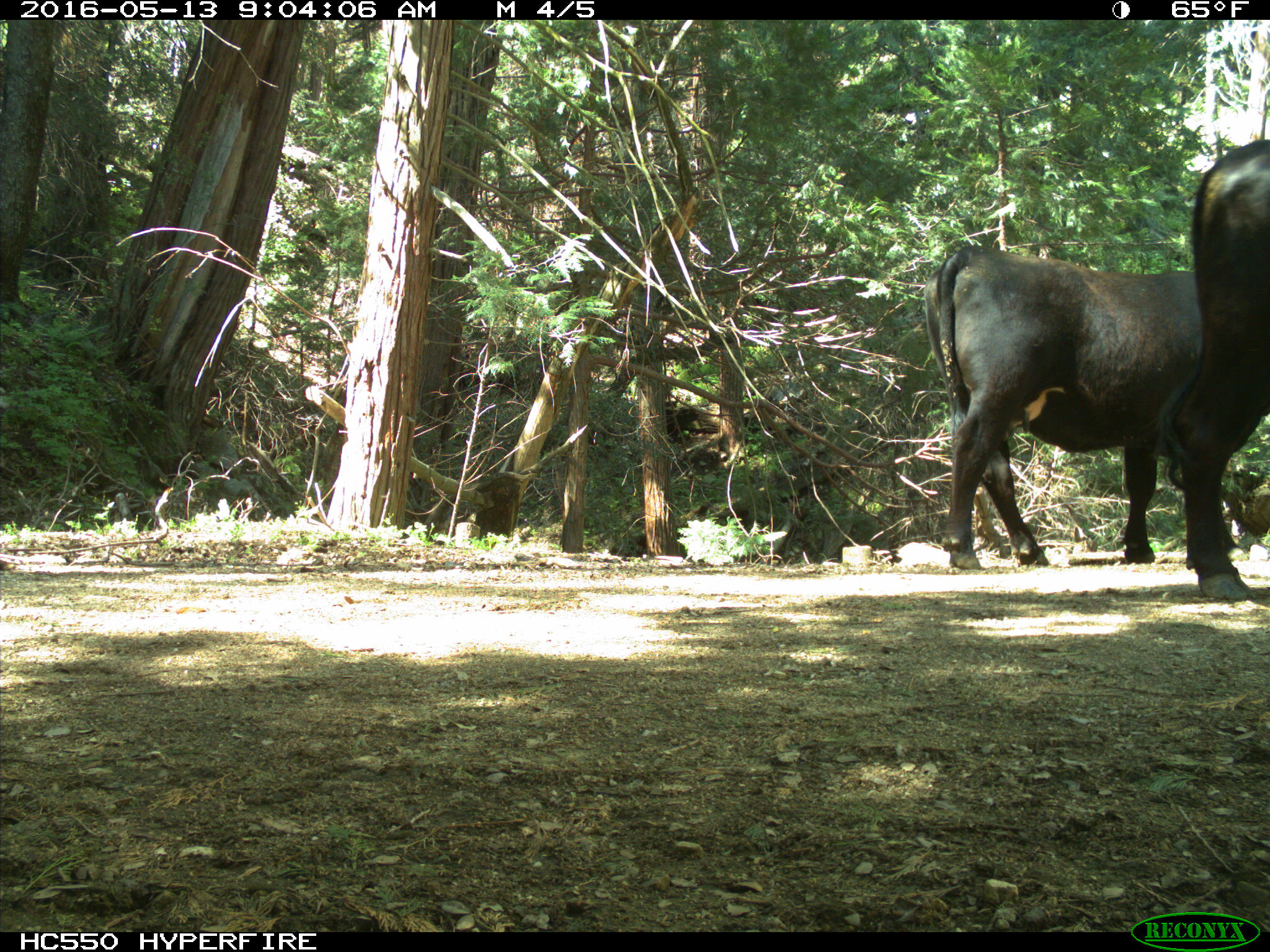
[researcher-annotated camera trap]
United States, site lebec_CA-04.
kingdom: Animalia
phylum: Chordata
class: Mammalia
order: Artiodactyla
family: Bovidae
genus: Bos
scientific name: Bos taurus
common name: domestic cow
Bos taurus (domestic cow).